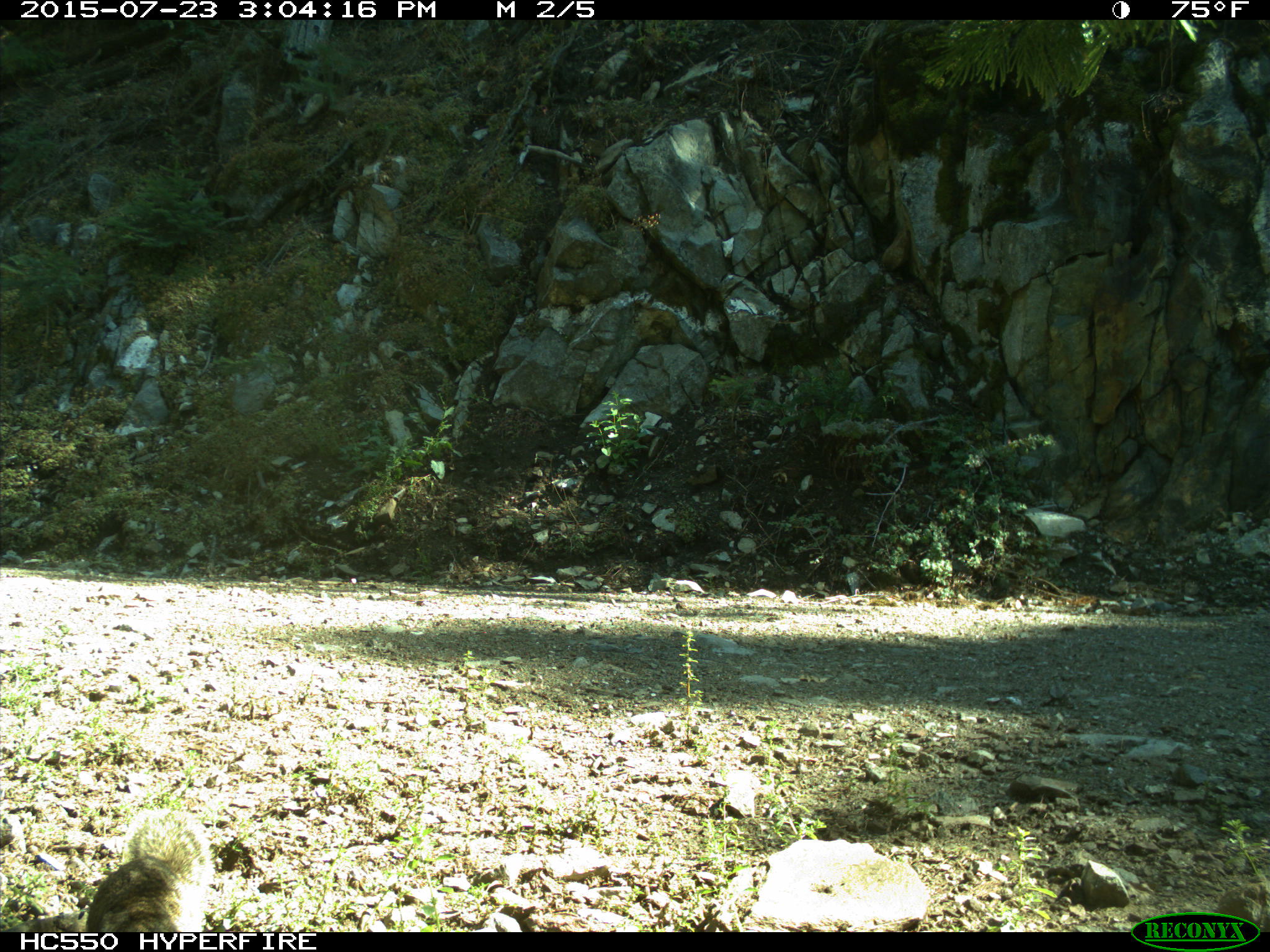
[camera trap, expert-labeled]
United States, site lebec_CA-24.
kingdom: Animalia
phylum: Chordata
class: Mammalia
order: Rodentia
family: Sciuridae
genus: Otospermophilus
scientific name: Otospermophilus beecheyi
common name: california ground squirrel